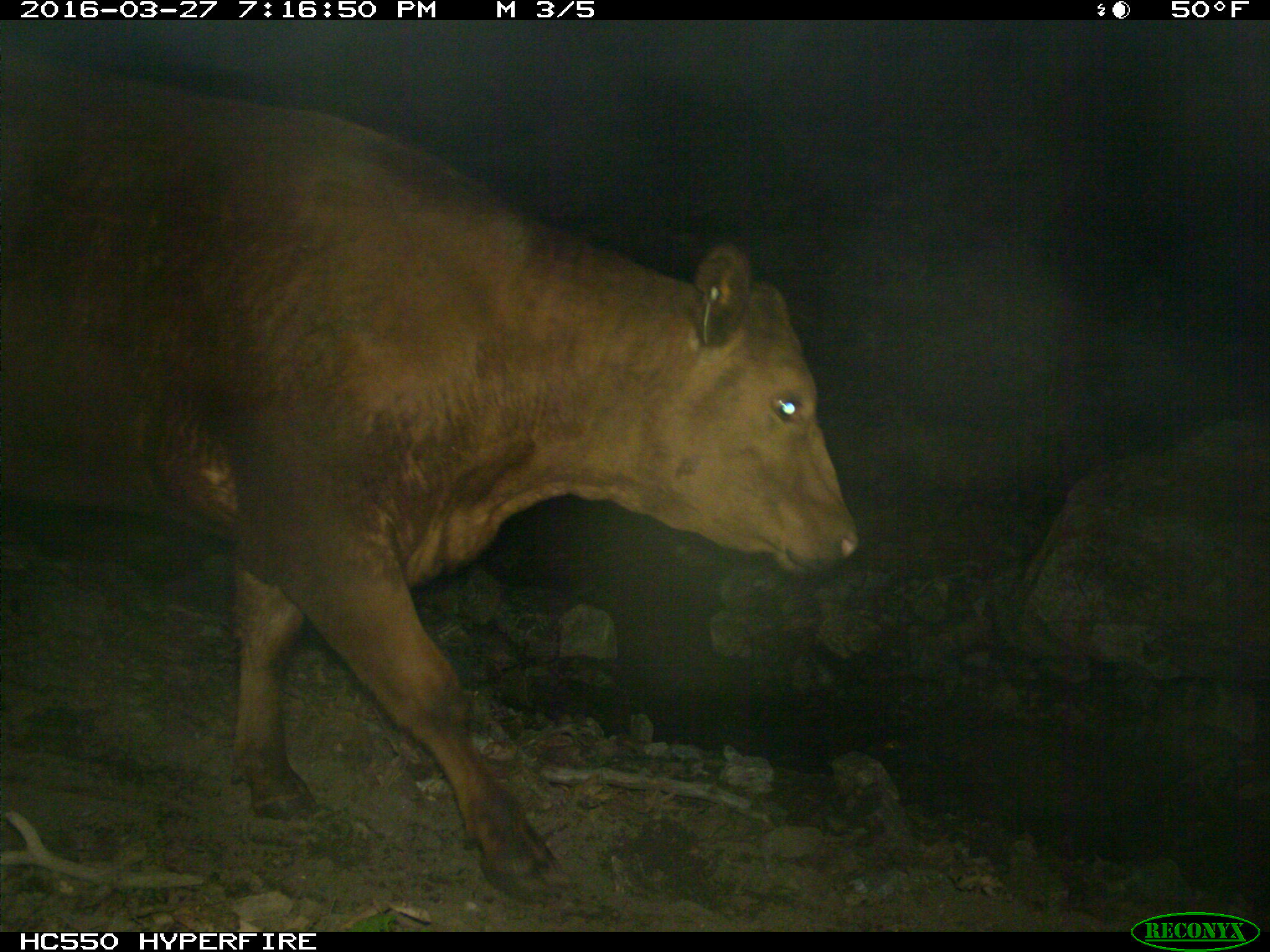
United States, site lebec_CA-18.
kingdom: Animalia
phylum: Chordata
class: Mammalia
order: Artiodactyla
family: Bovidae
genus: Bos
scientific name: Bos taurus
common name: domestic cow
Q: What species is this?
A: Bos taurus (domestic cow).